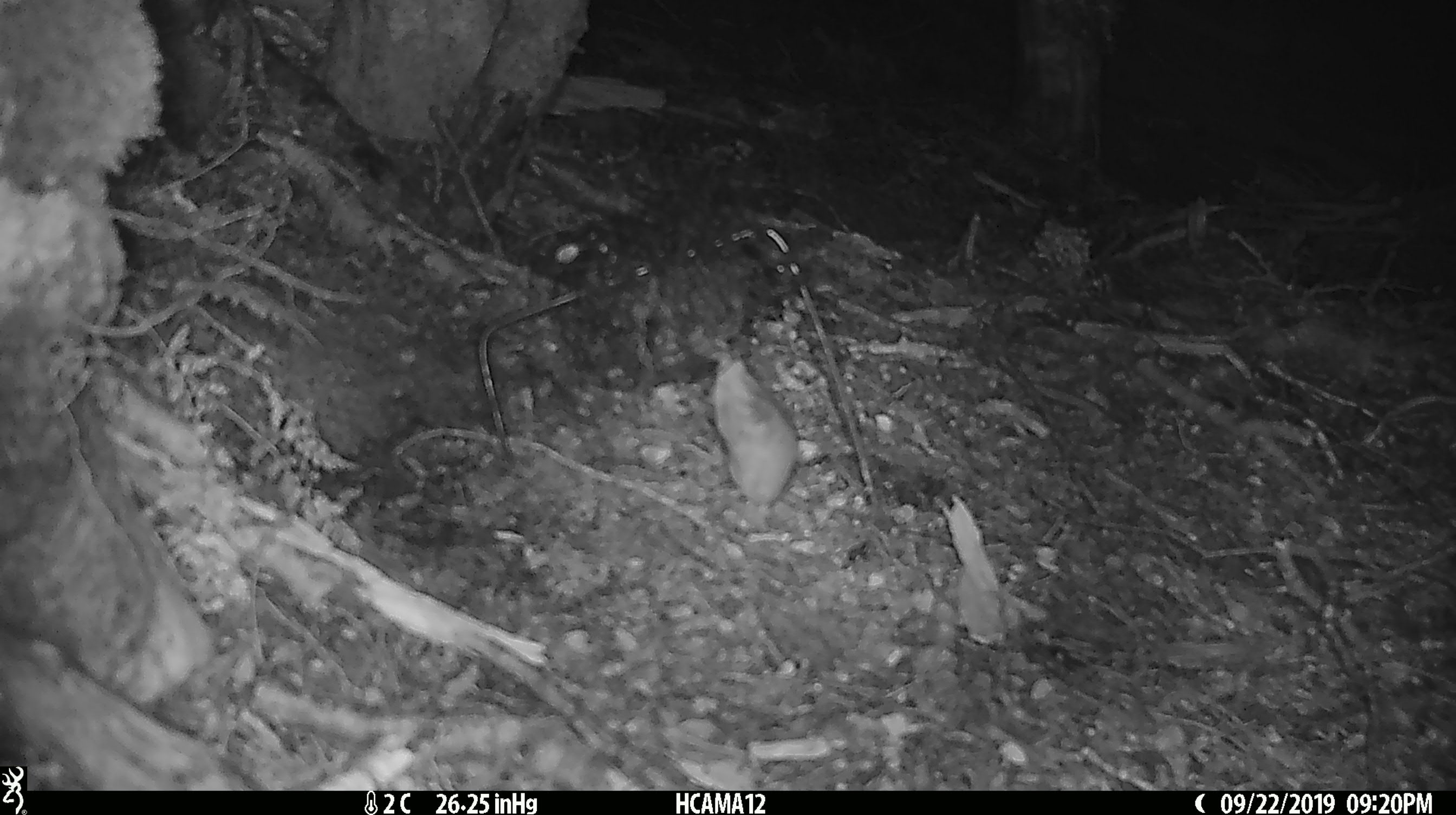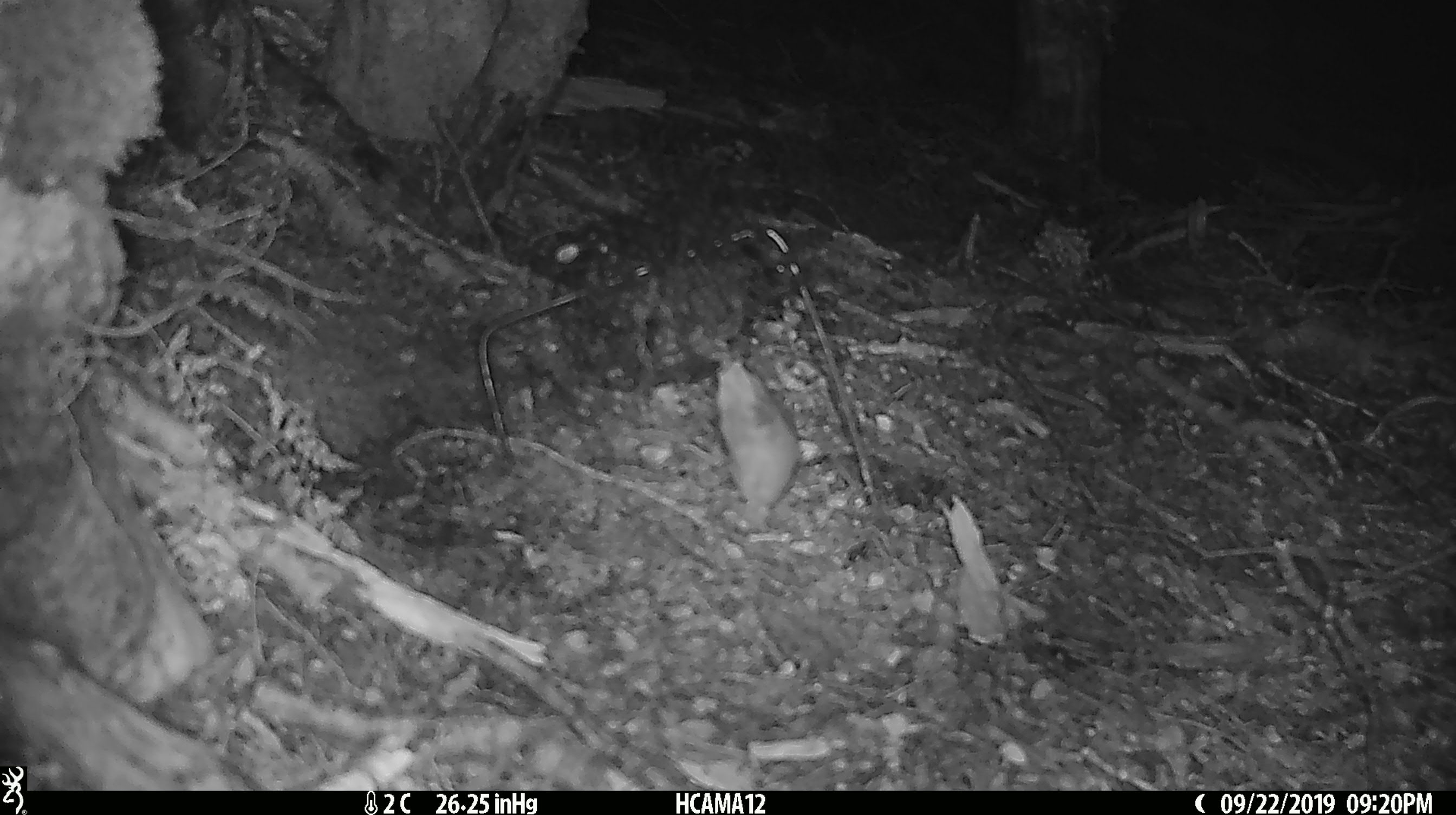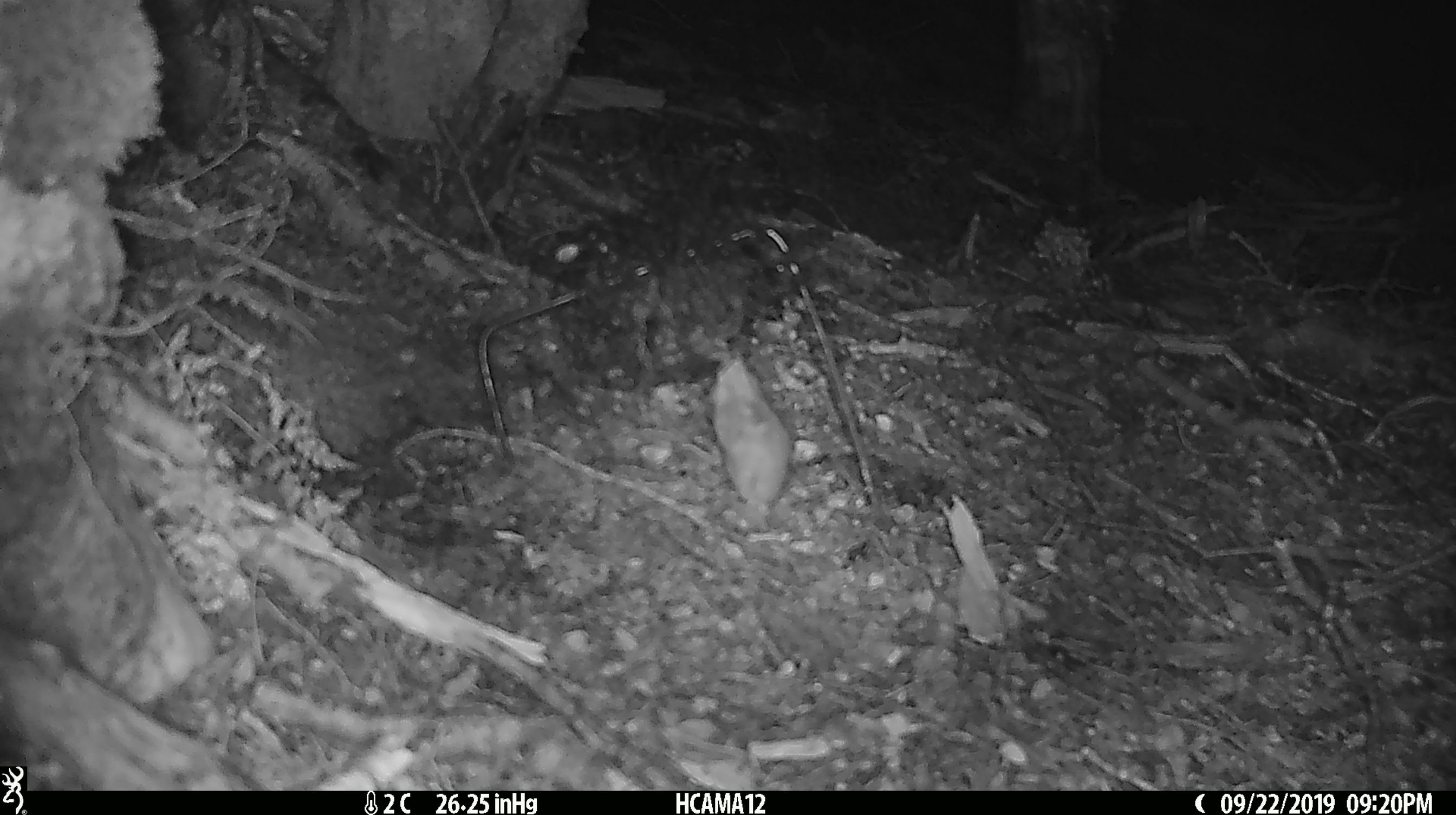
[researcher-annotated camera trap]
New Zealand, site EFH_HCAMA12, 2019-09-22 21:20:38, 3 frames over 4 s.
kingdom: Animalia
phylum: Chordata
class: Mammalia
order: Rodentia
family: Muridae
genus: Mus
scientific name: Mus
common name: mouse